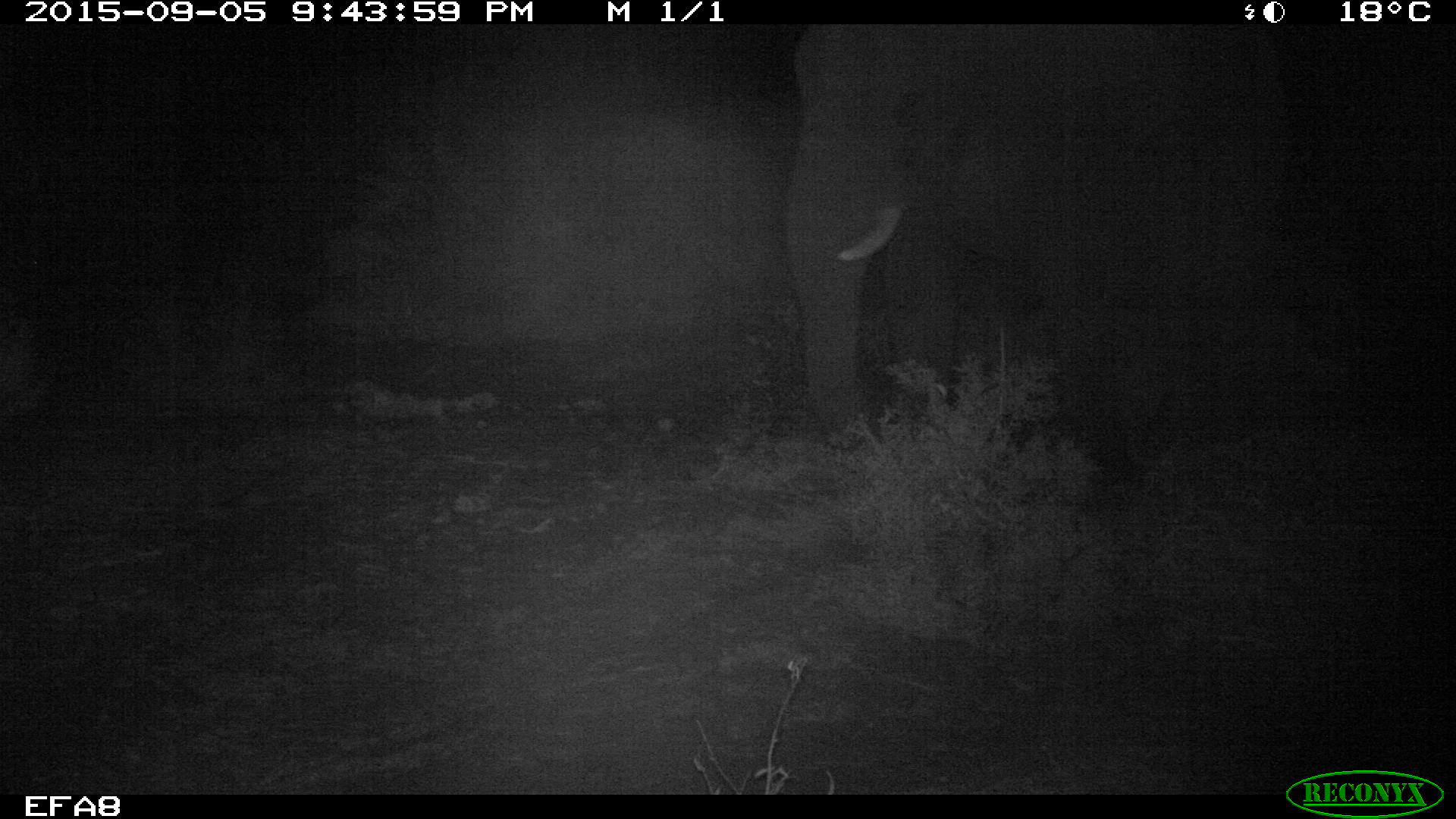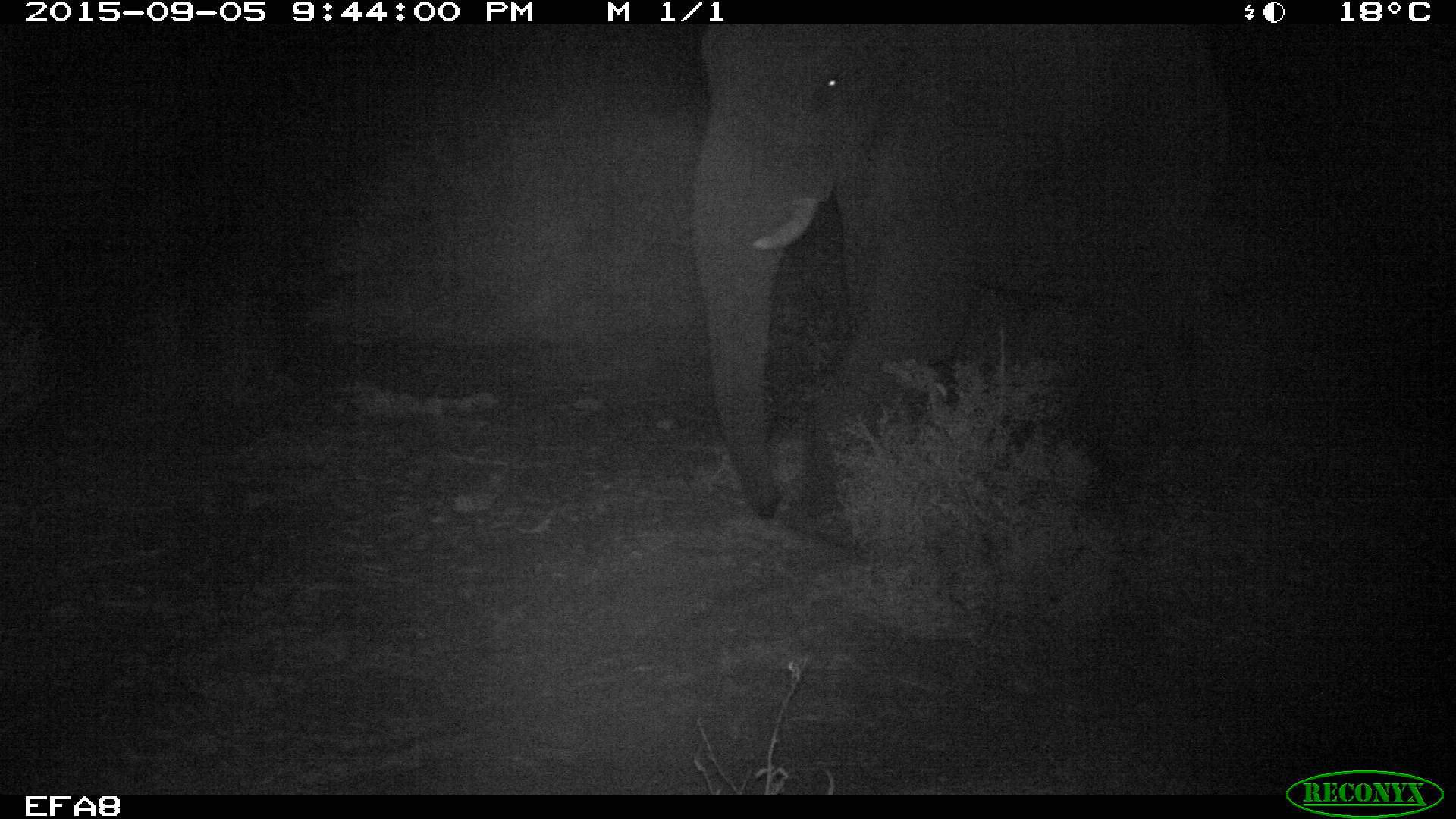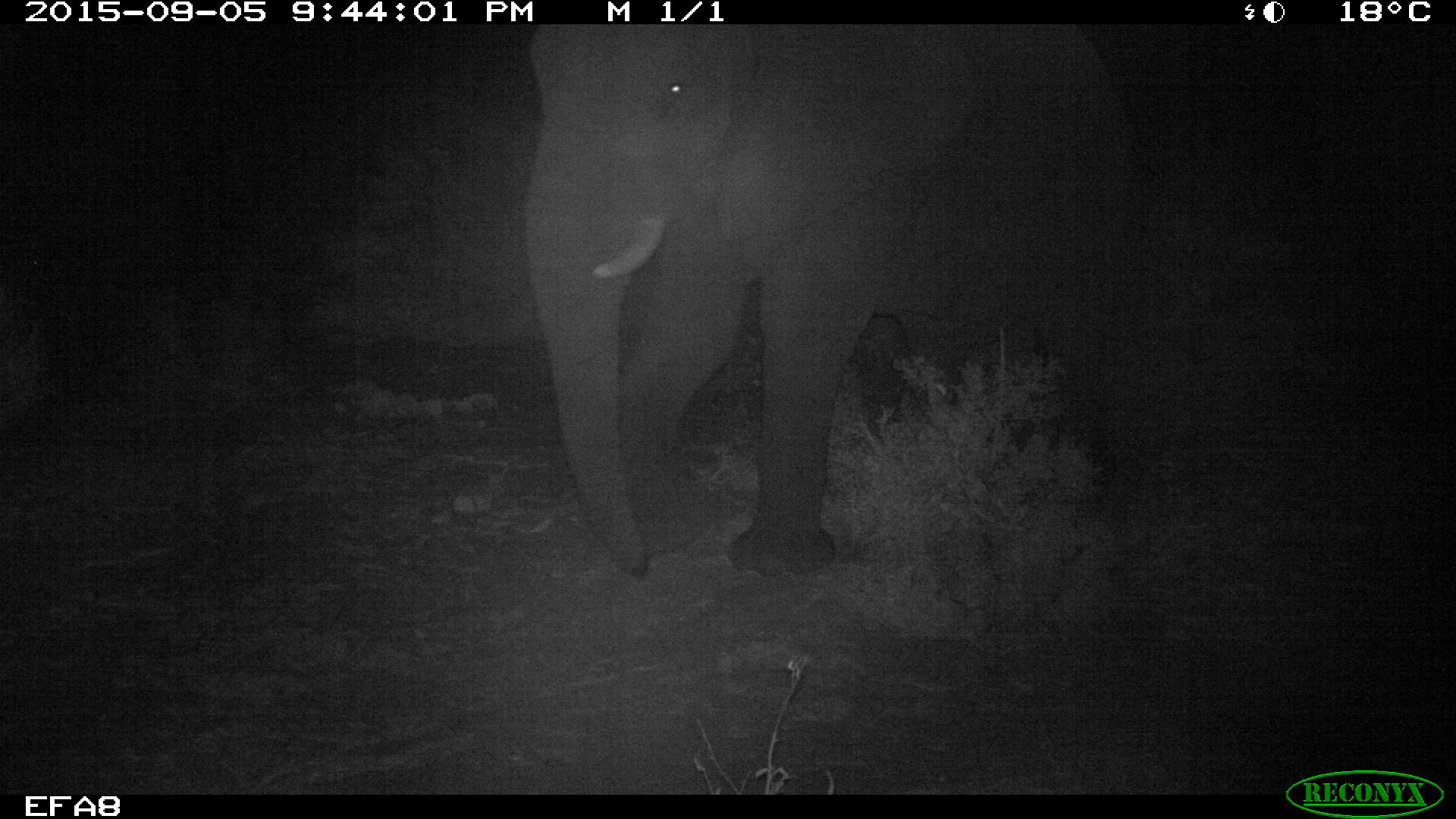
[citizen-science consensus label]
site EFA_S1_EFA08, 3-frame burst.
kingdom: Animalia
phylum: Chordata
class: Mammalia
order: Proboscidea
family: Elephantidae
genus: Loxodonta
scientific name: Loxodonta africana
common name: african bush elephant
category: elephant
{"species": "elephant (african bush elephant) (Loxodonta africana)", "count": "1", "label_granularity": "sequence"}